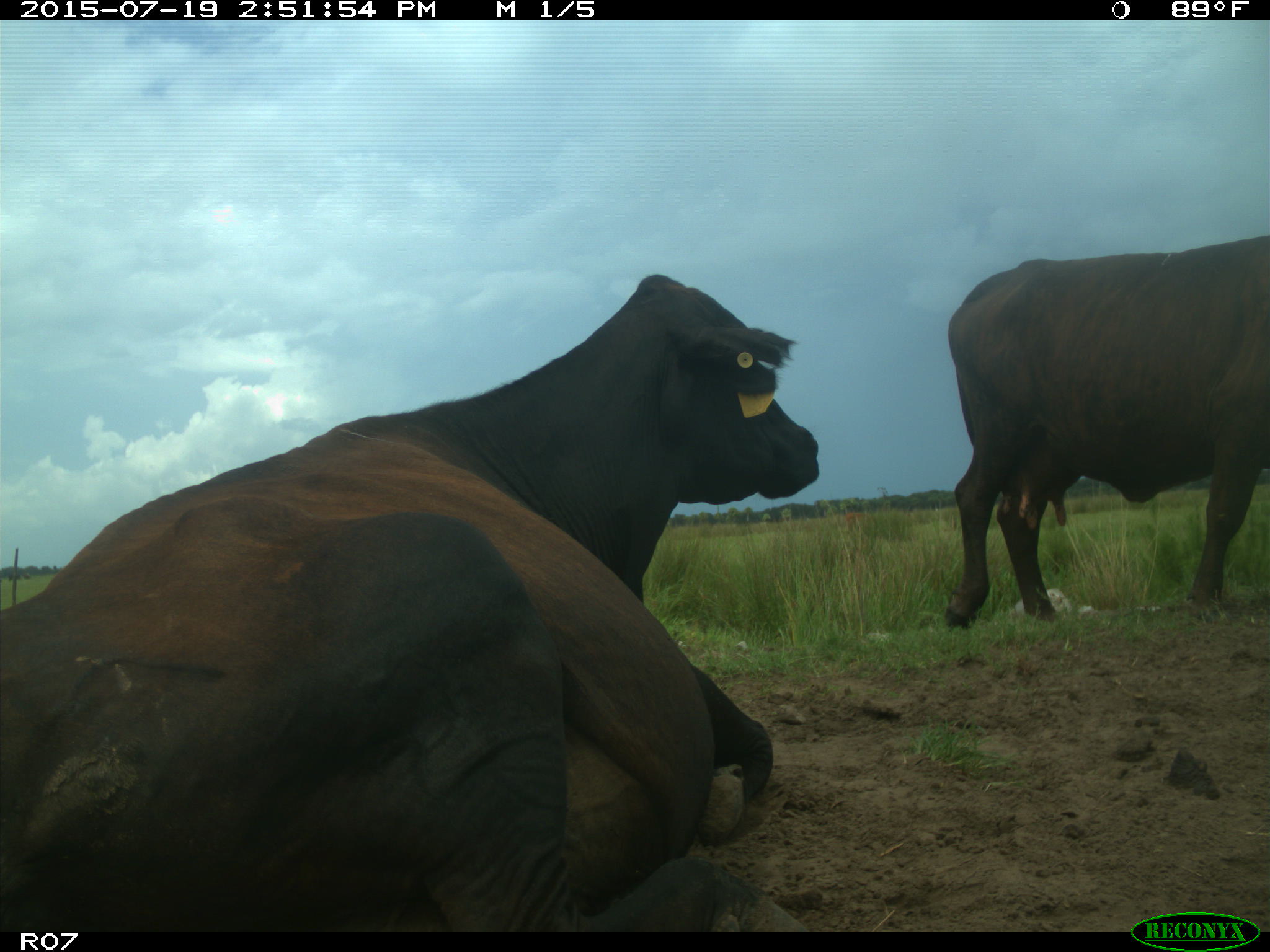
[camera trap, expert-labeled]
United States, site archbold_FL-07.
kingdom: Animalia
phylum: Chordata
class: Mammalia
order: Artiodactyla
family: Bovidae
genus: Bos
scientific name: Bos taurus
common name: domestic cow